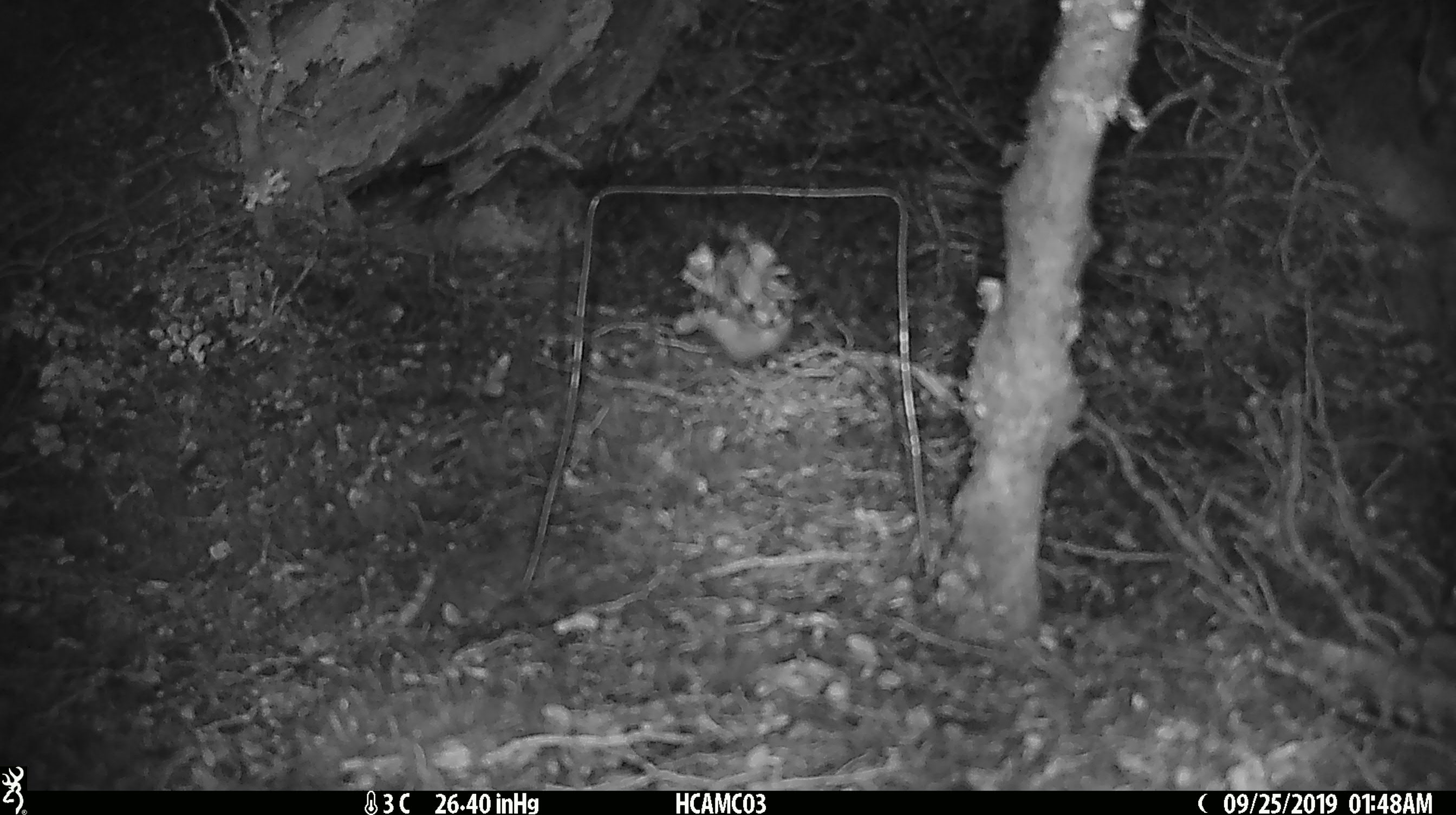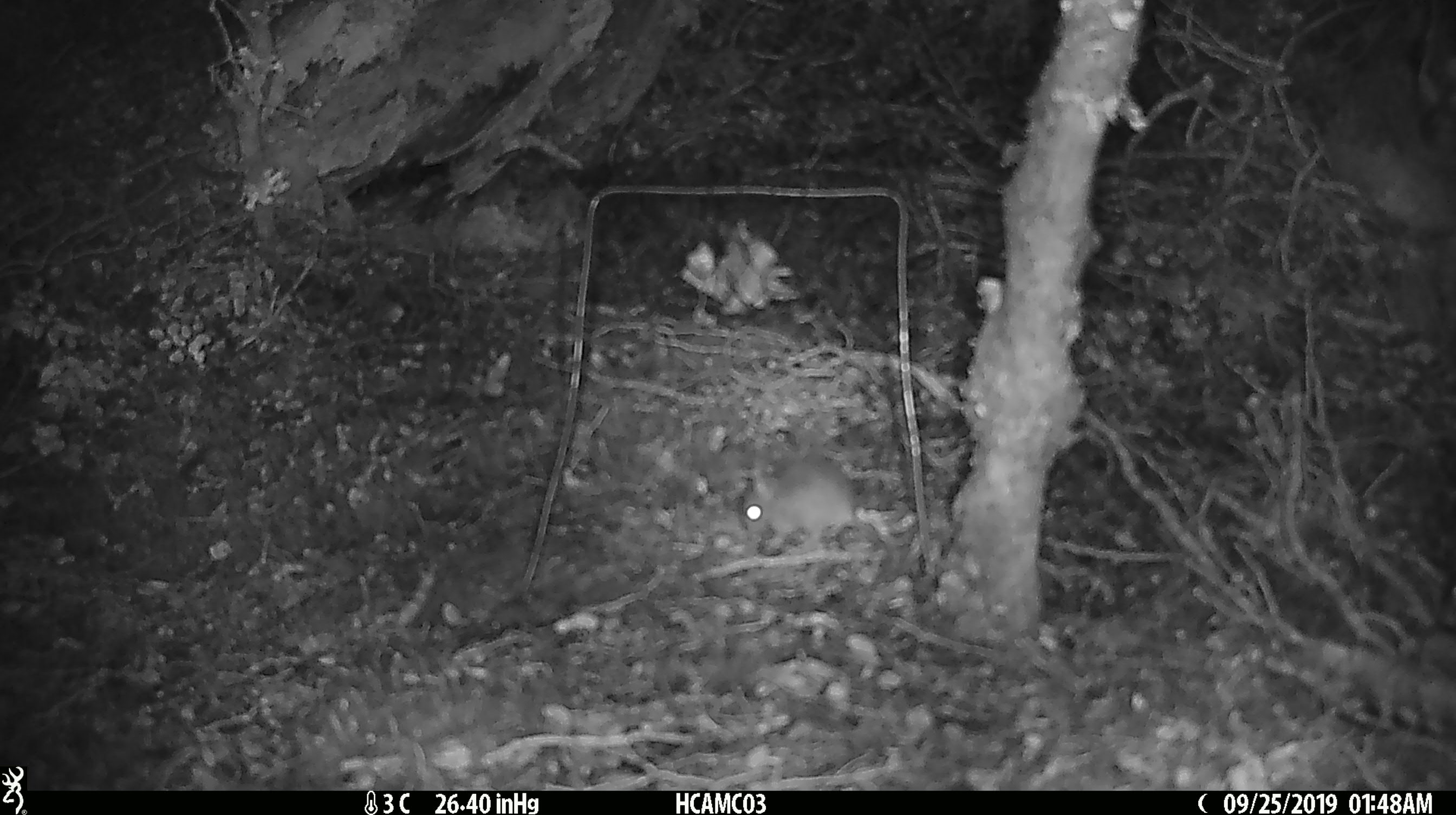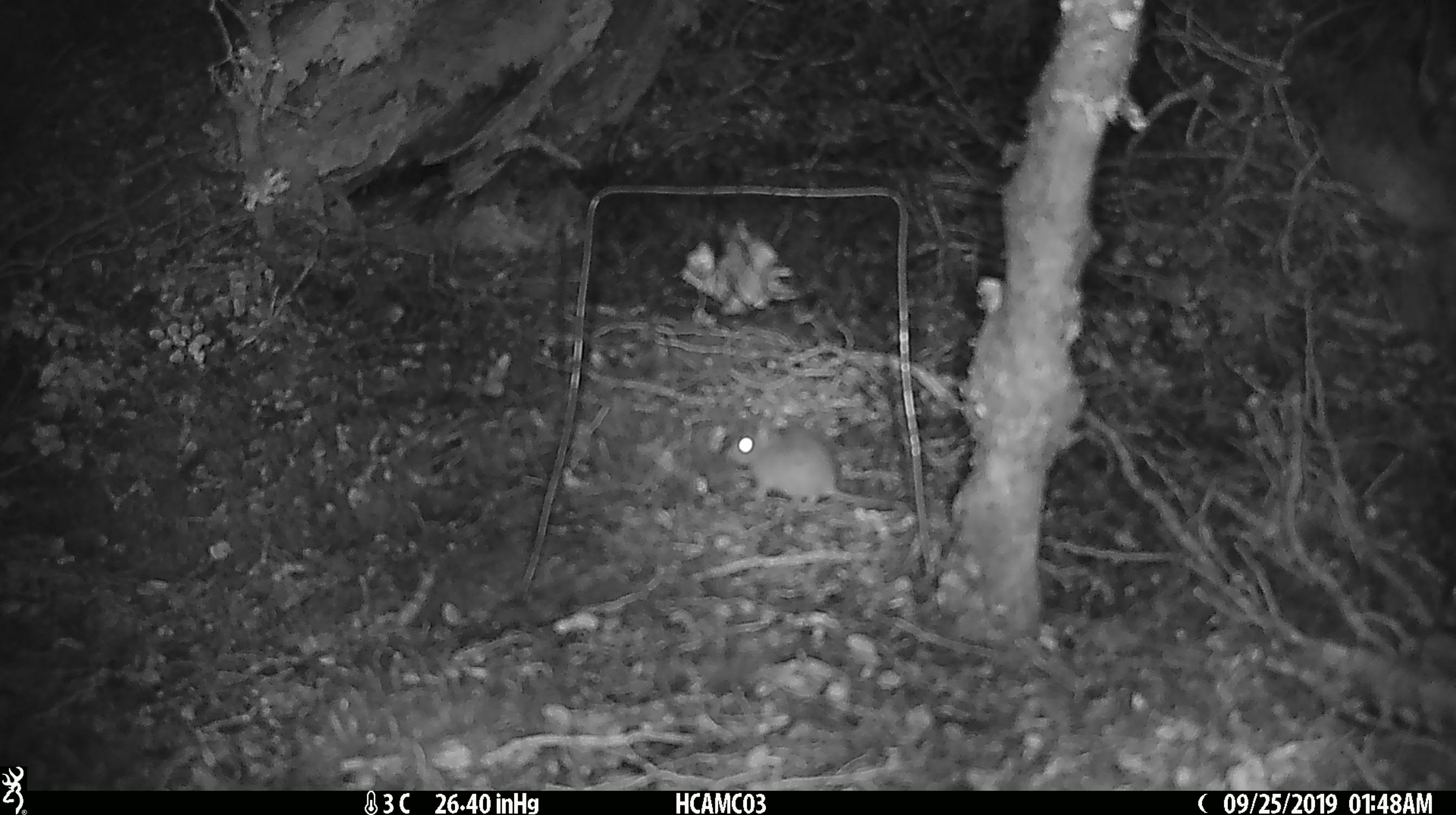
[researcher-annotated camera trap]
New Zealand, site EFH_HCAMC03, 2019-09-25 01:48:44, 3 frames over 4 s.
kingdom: Animalia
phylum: Chordata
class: Mammalia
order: Rodentia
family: Muridae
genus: Mus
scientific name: Mus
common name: mouse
Mouse (Mus).